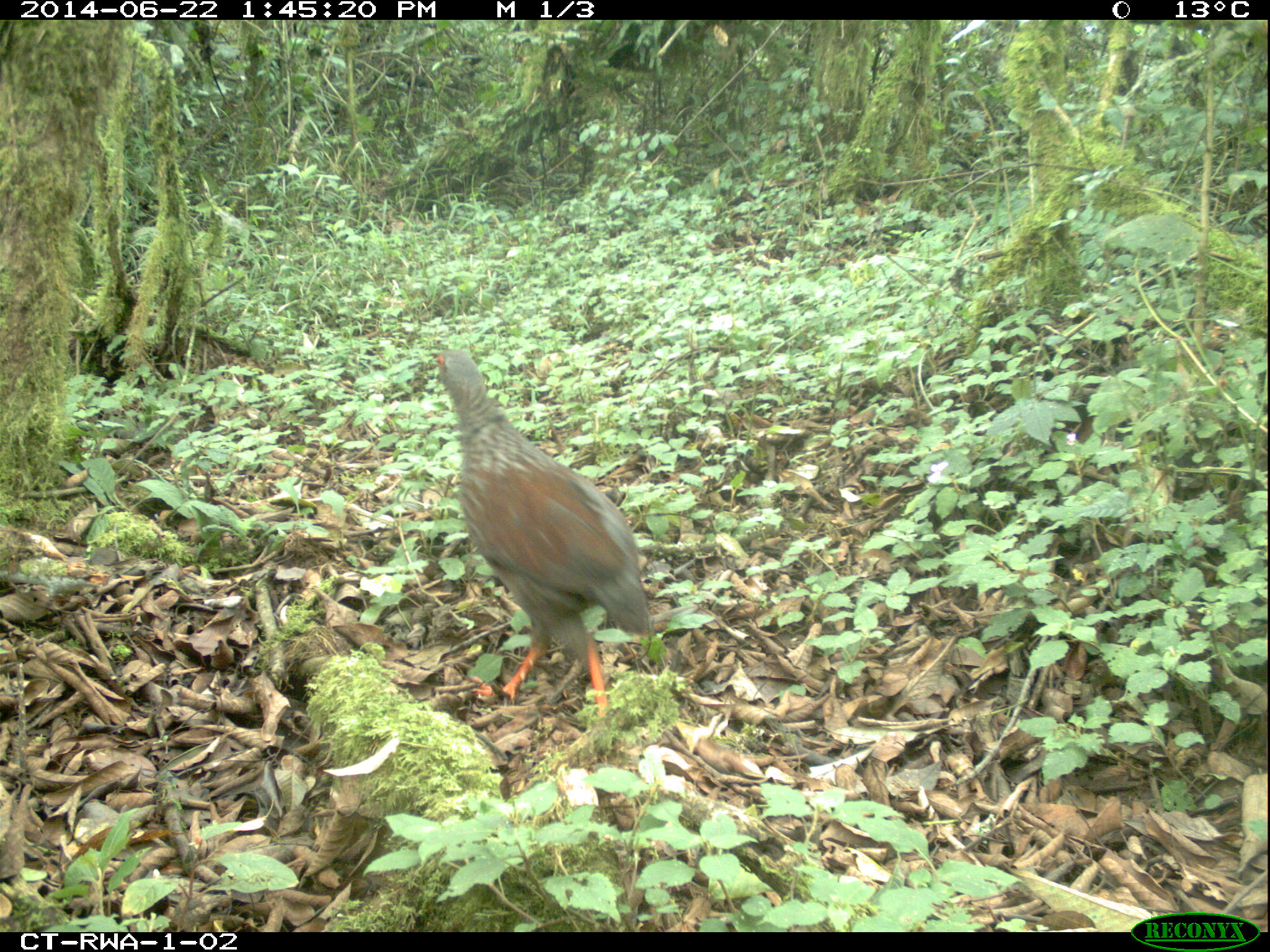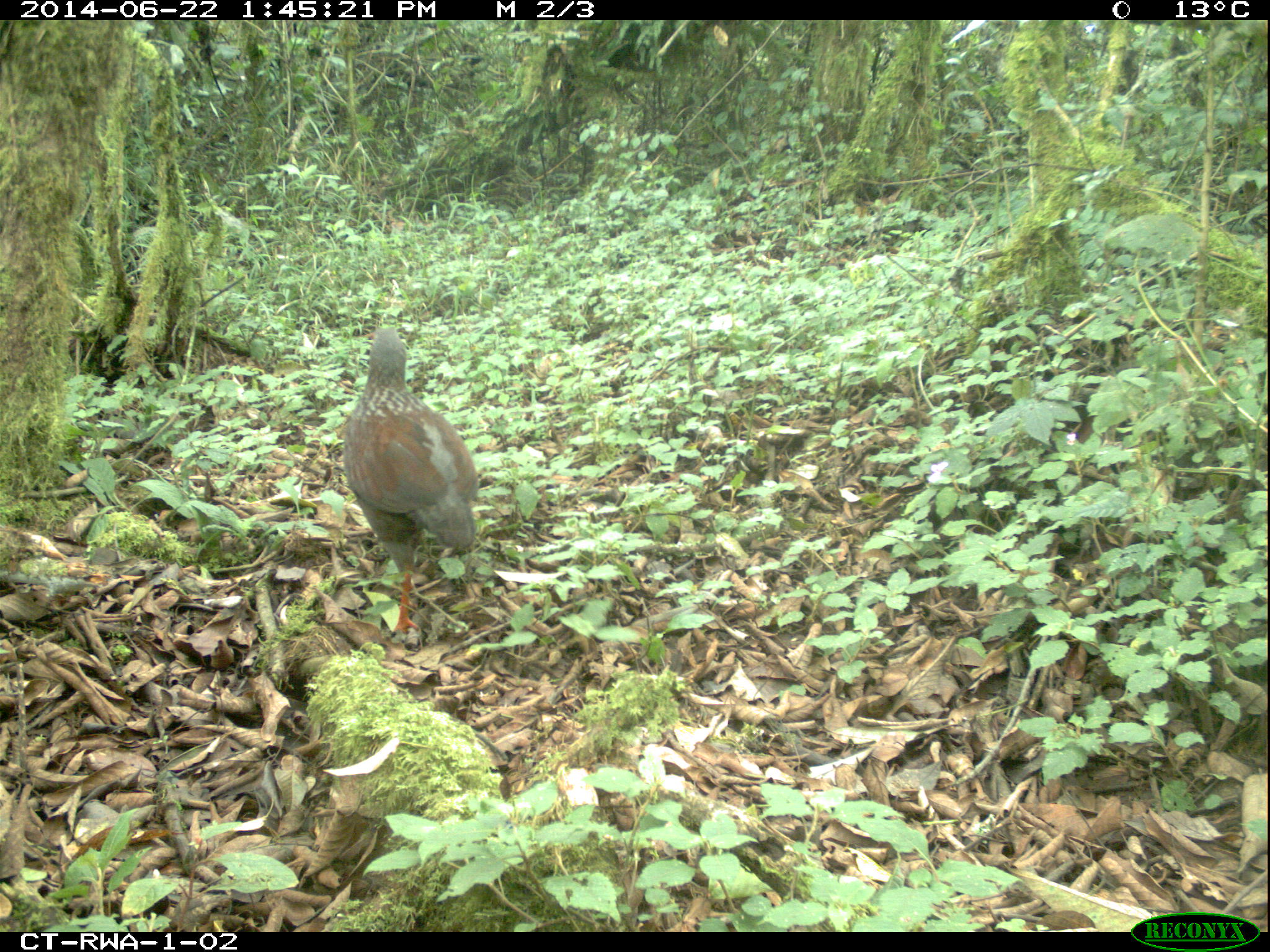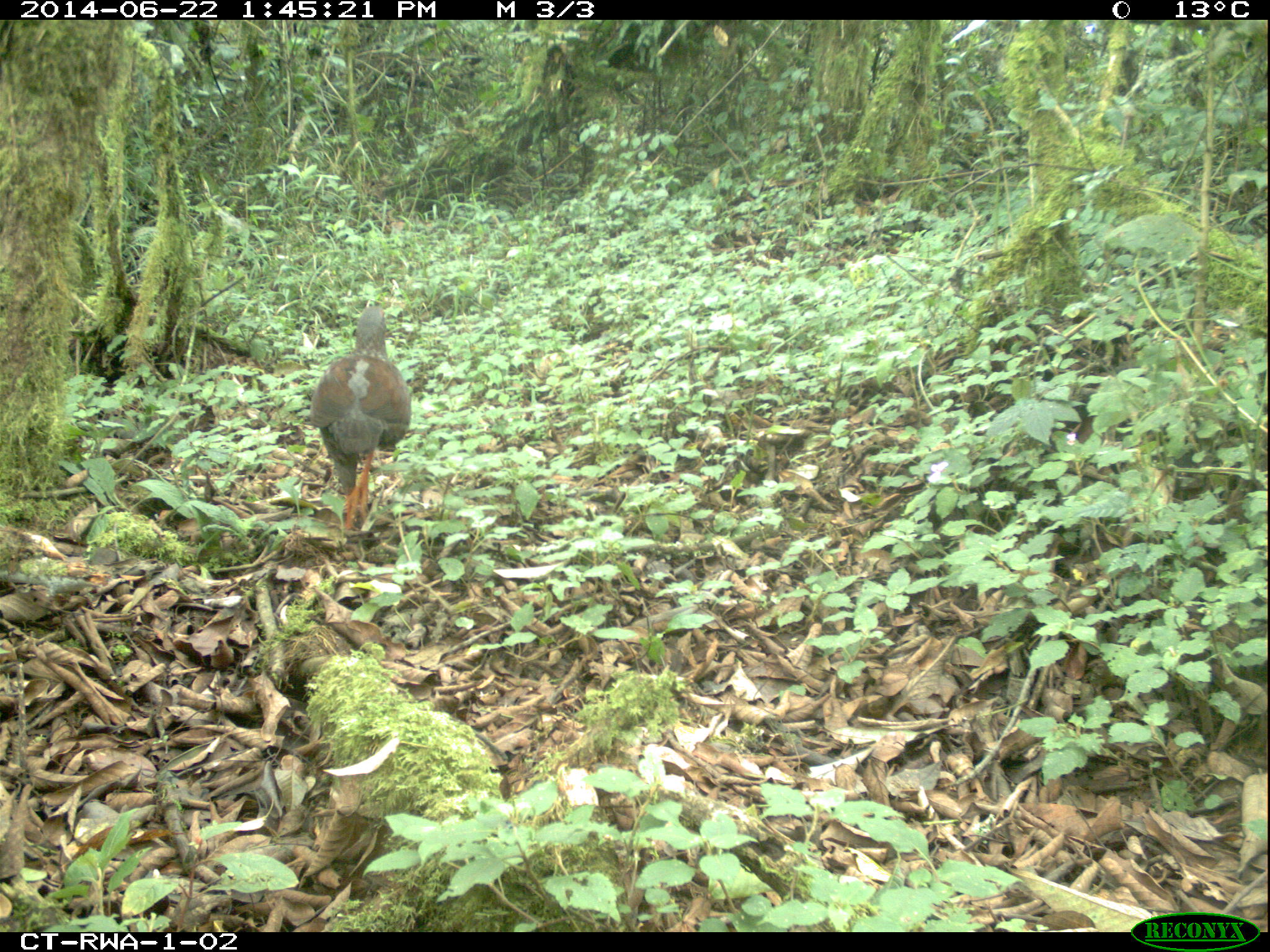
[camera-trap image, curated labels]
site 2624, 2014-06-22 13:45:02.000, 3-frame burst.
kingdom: Animalia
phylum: Chordata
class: Aves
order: Galliformes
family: Phasianidae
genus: Pternistis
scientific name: Pternistis nobilis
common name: handsome francolin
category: francolinus nobilis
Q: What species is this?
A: Francolinus nobilis (handsome francolin) (Pternistis nobilis).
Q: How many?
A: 1.